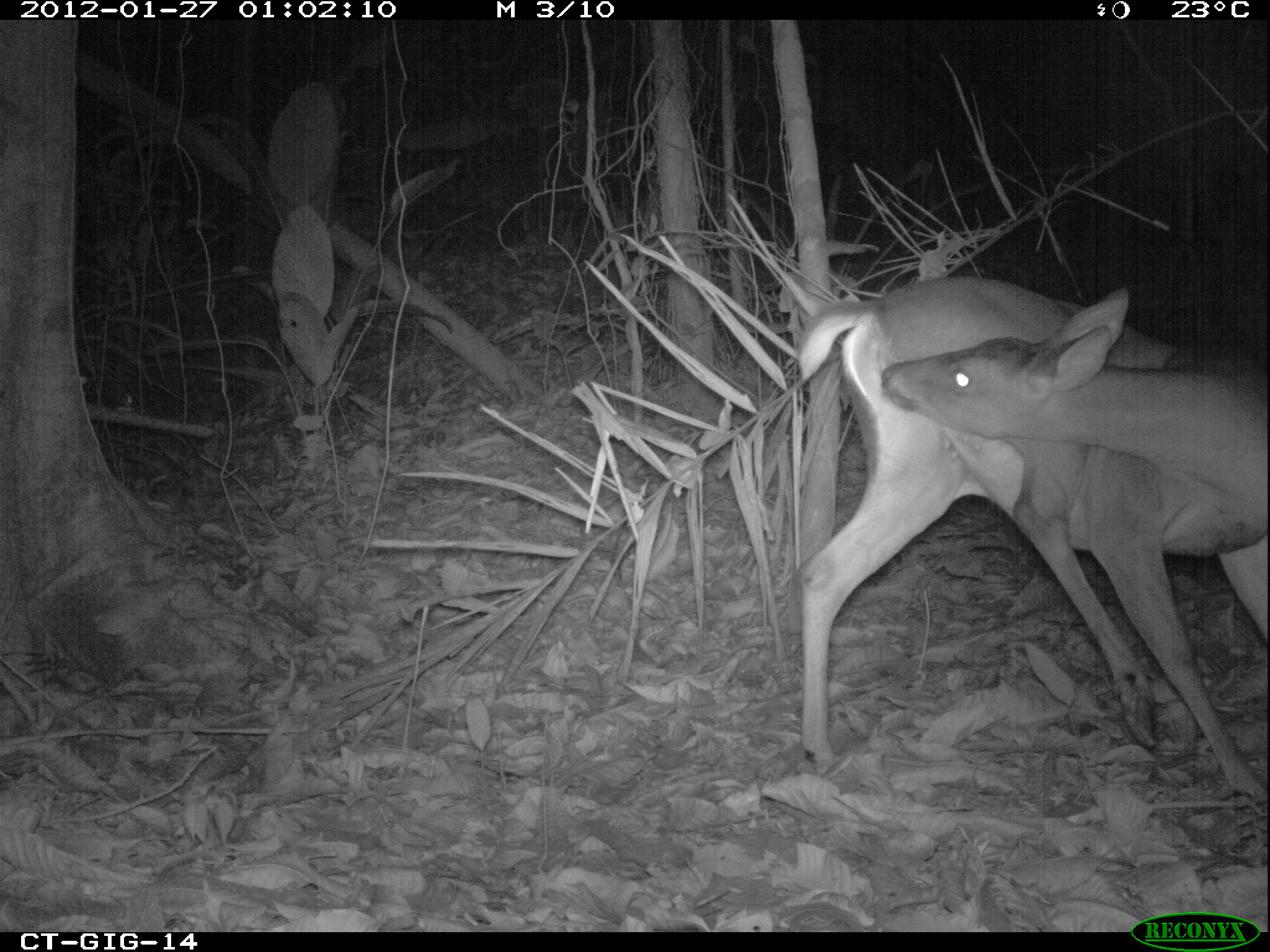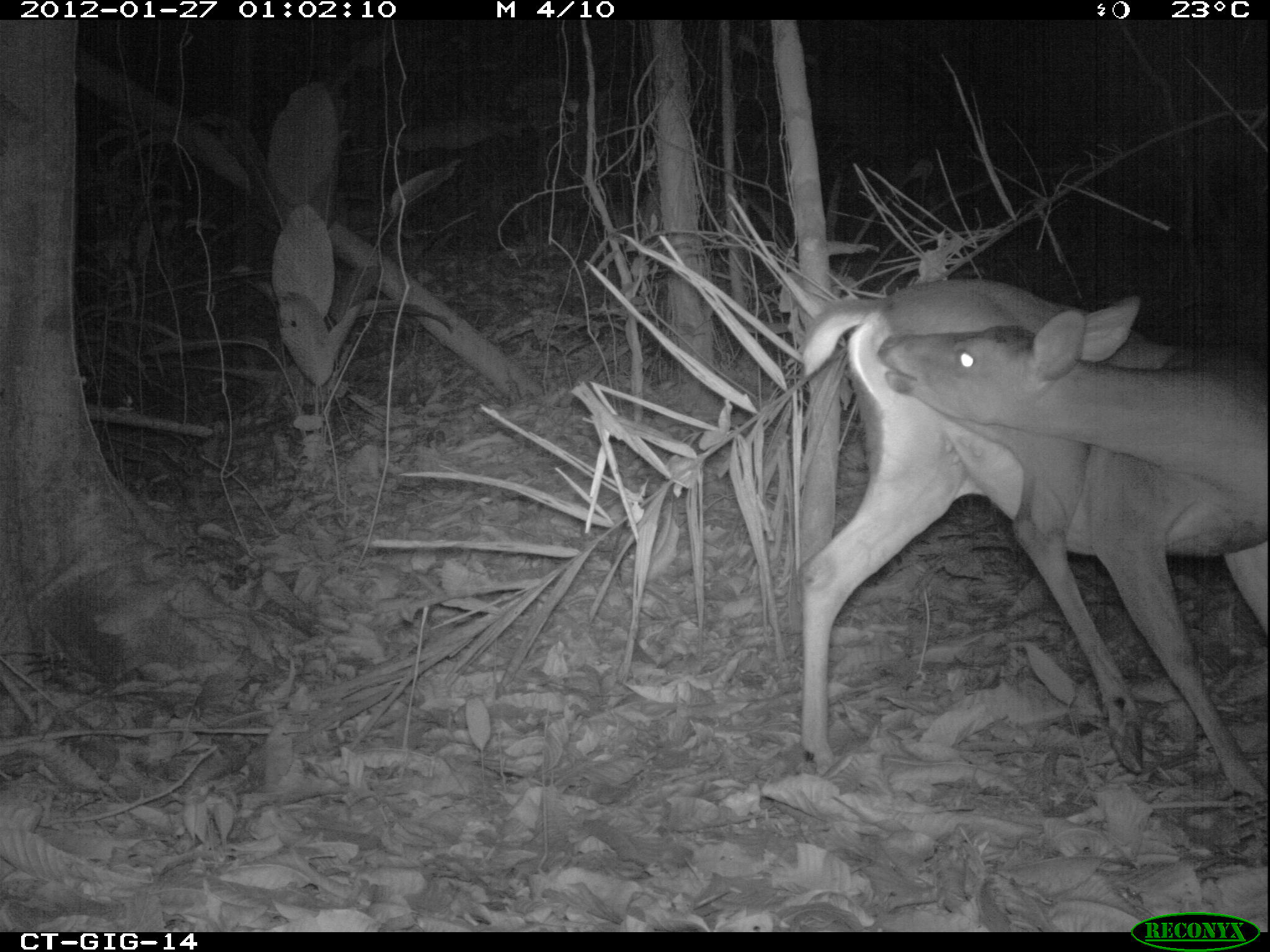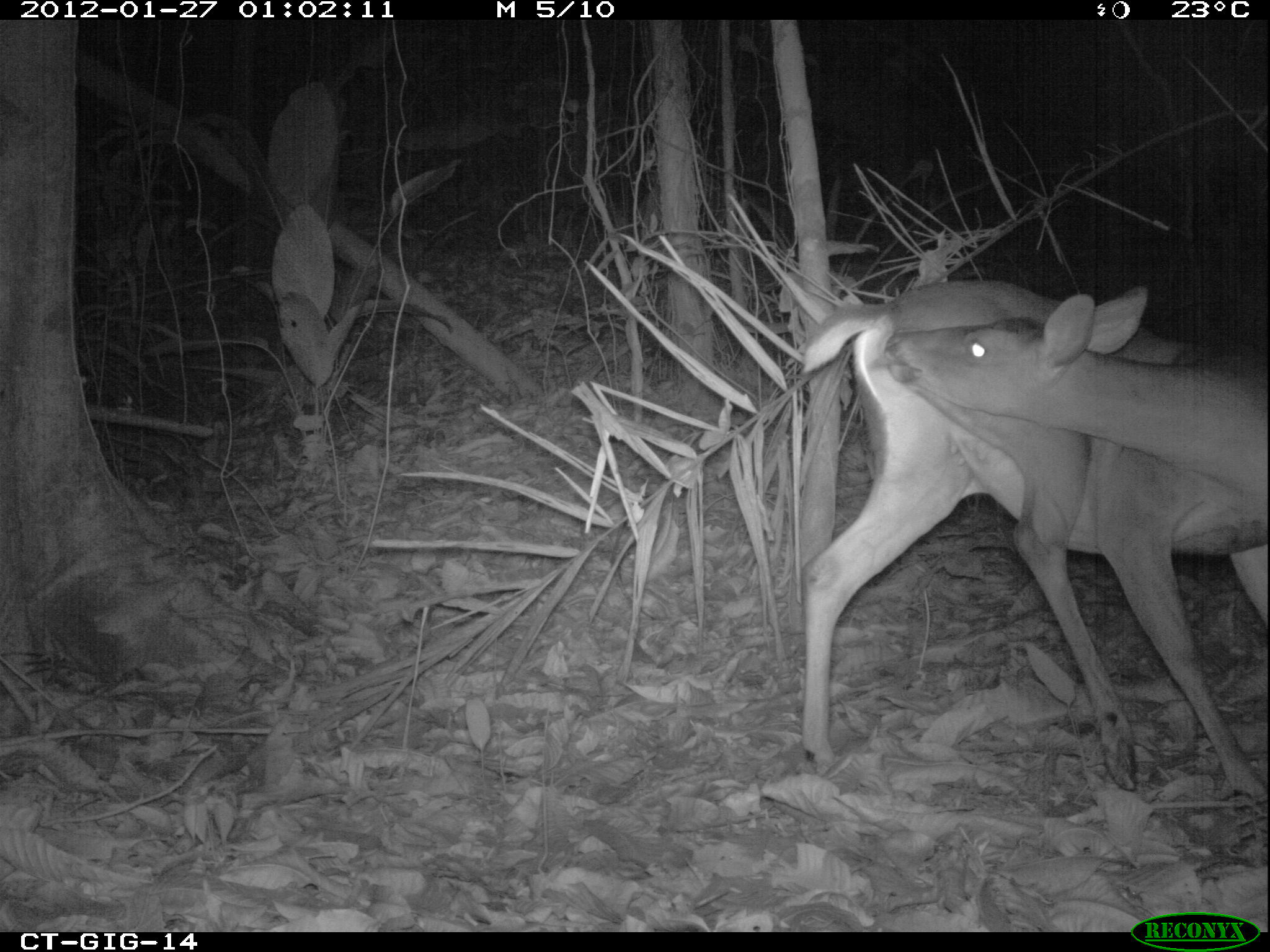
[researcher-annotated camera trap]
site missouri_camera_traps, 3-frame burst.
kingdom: Animalia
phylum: Chordata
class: Mammalia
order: Artiodactyla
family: Cervidae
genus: Odocoileus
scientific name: Odocoileus virginianus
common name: white-tailed deer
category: white tailed deer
White tailed deer (white-tailed deer) (Odocoileus virginianus). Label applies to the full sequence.